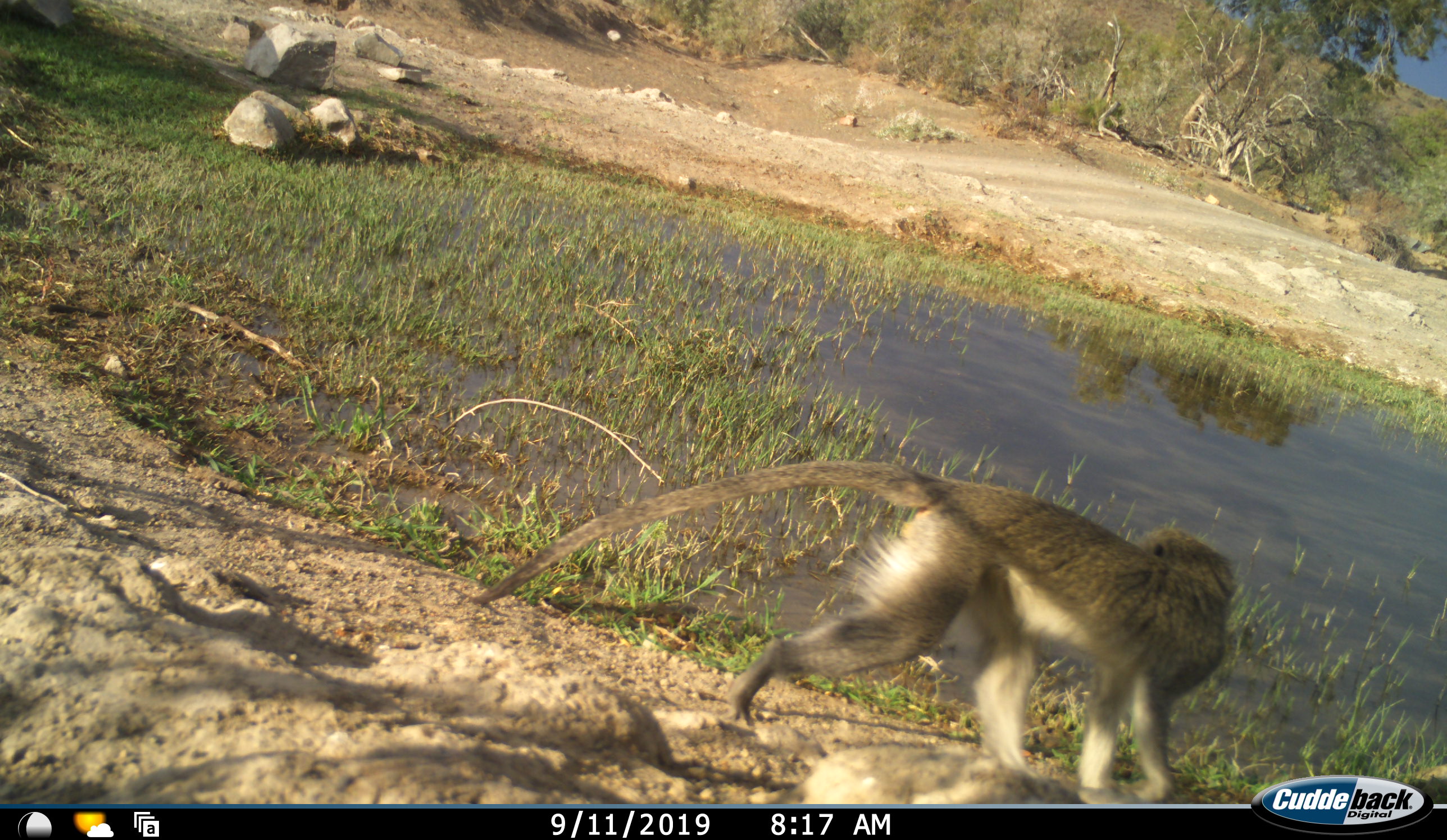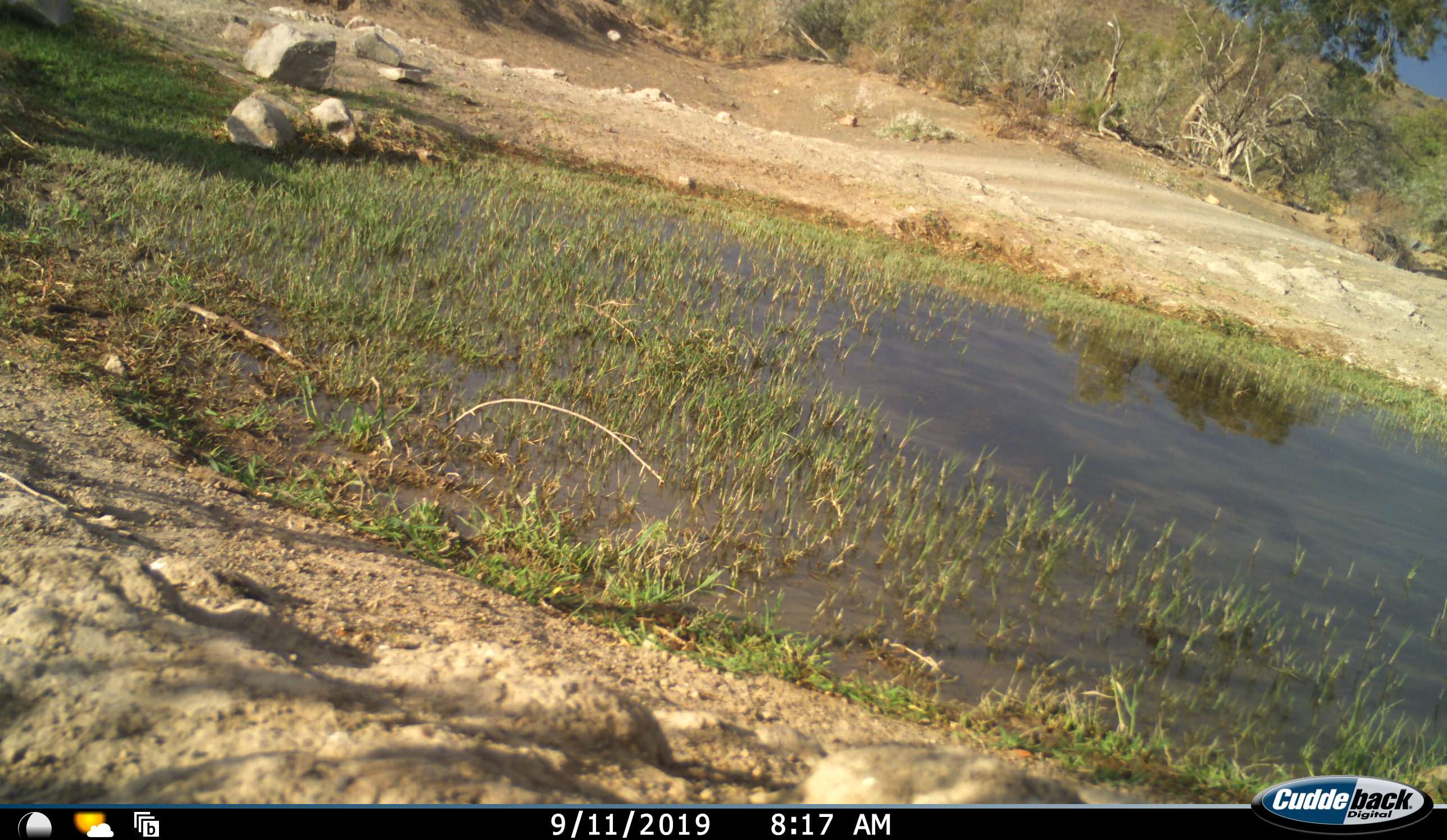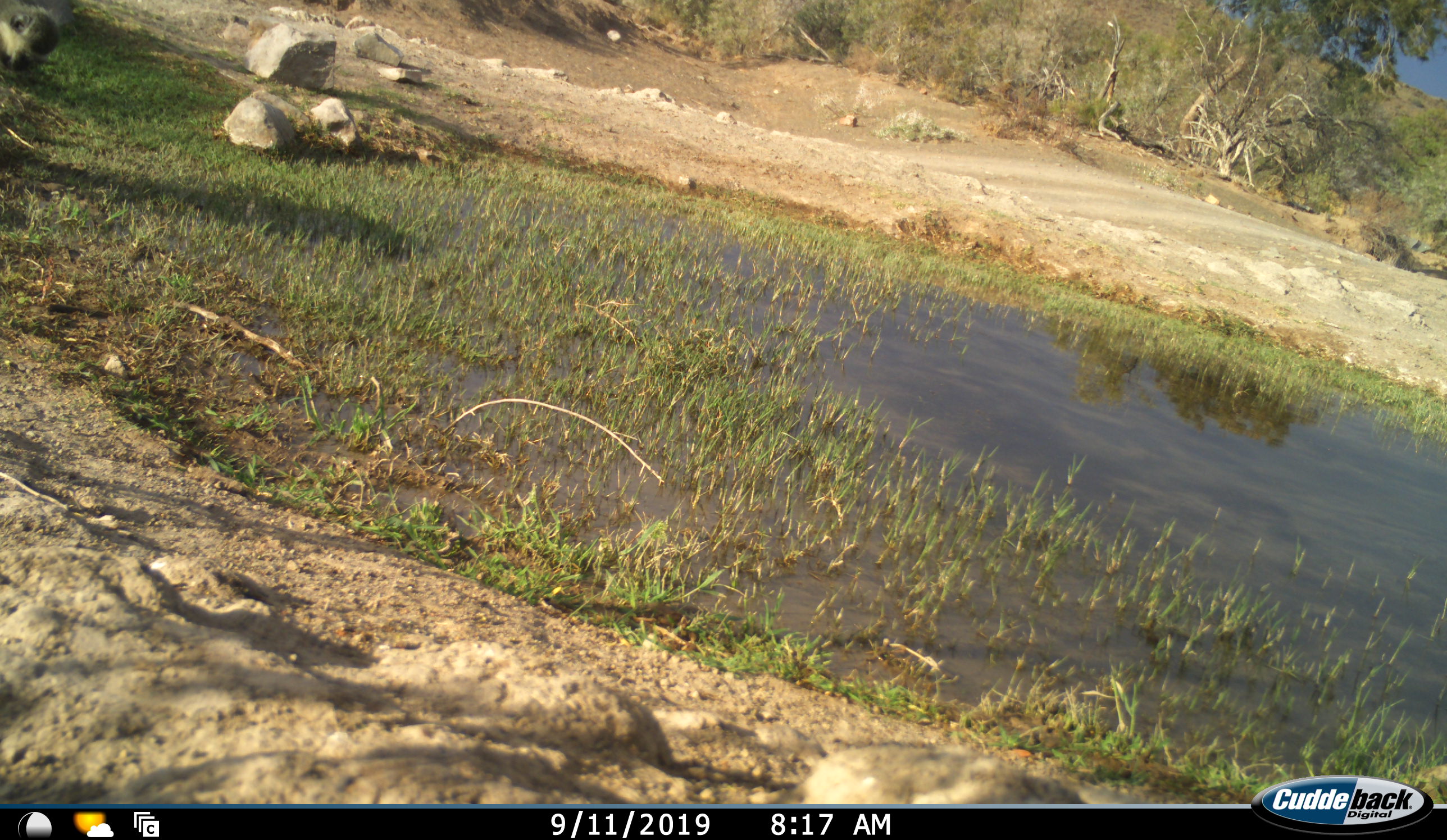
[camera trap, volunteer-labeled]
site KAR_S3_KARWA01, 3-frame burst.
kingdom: Animalia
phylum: Chordata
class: Mammalia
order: Primates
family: Cercopithecidae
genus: Chlorocebus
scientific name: Chlorocebus pygerythrus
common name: vervet monkey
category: monkeyvervet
Monkeyvervet (vervet monkey) (Chlorocebus pygerythrus), count 2. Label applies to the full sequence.